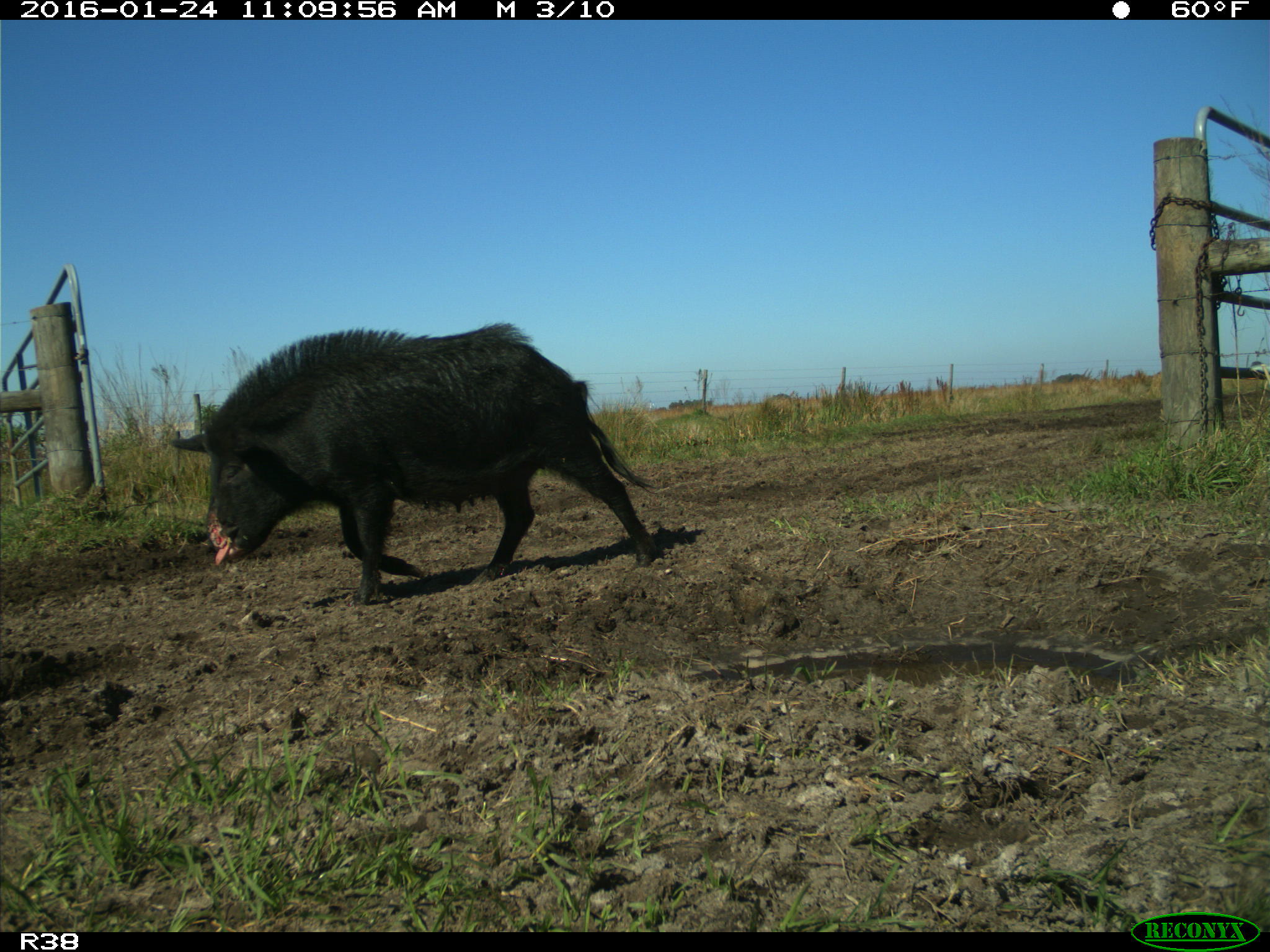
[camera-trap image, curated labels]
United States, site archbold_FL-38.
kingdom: Animalia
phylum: Chordata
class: Mammalia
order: Artiodactyla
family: Suidae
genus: Sus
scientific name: Sus scrofa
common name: wild boar